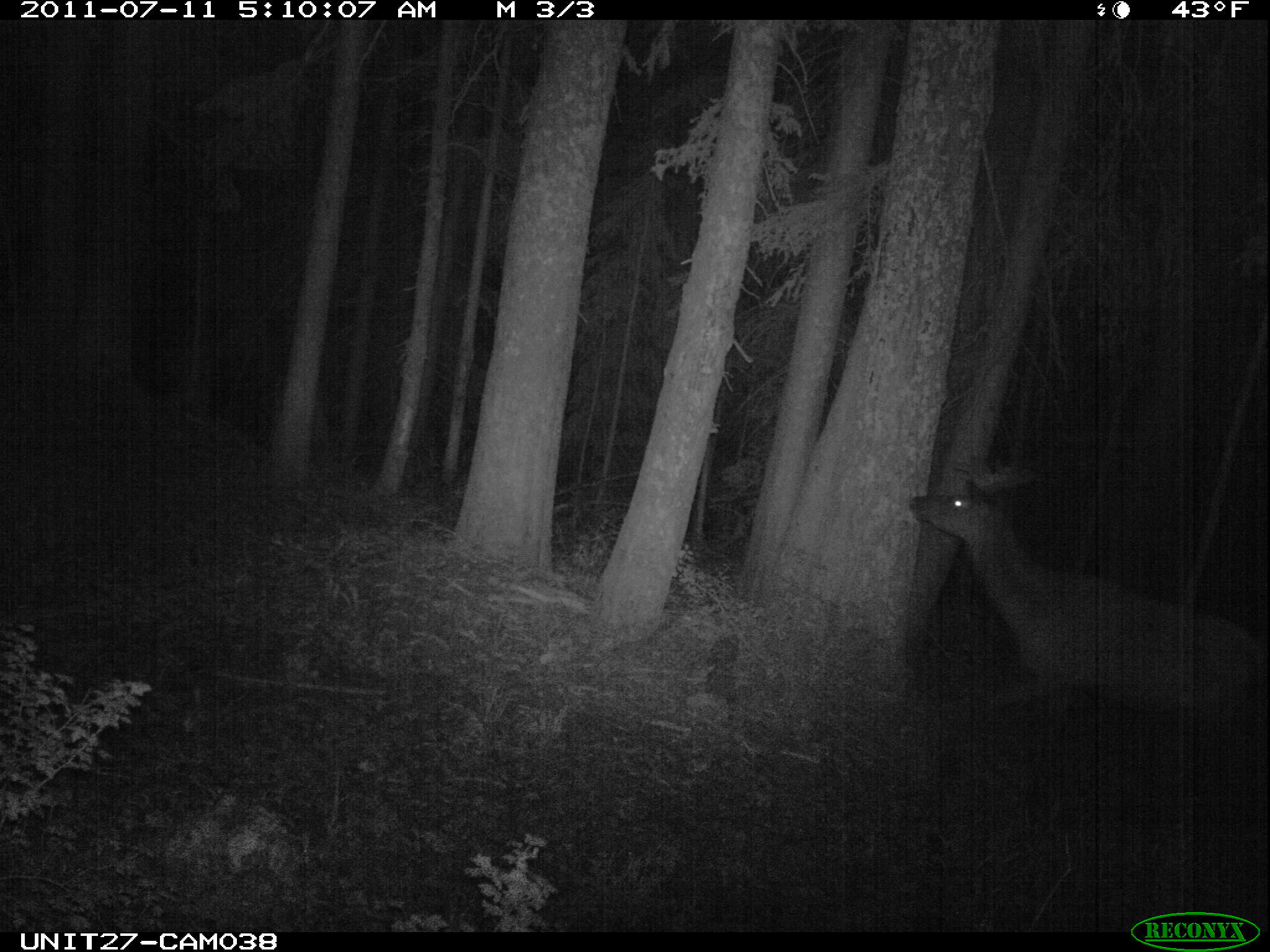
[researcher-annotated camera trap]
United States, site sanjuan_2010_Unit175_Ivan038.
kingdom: Animalia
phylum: Chordata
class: Mammalia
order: Artiodactyla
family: Cervidae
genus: Cervus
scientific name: Cervus elaphus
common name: red deer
Cervus elaphus (red deer).